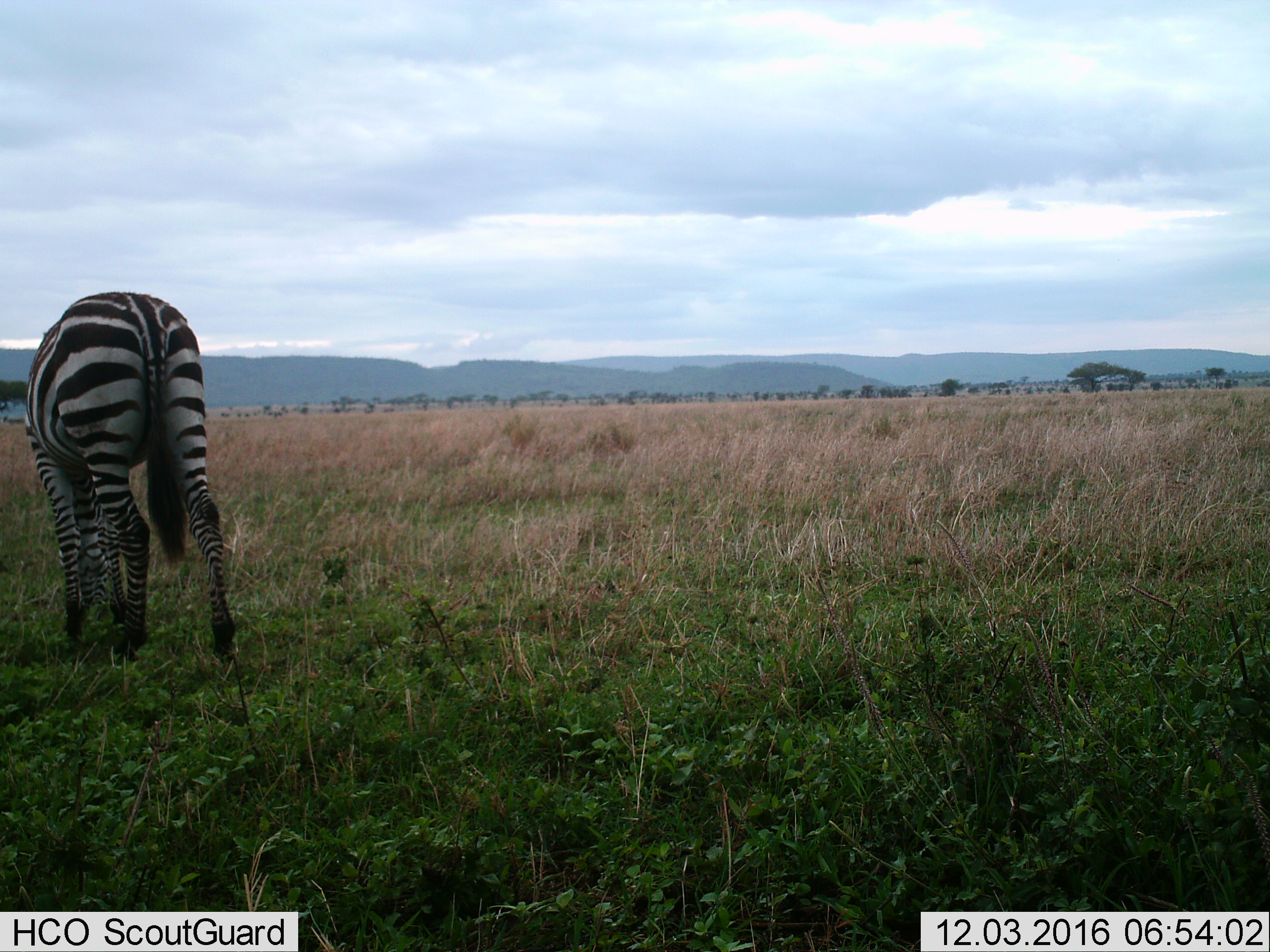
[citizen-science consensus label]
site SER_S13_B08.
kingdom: Animalia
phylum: Chordata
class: Mammalia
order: Perissodactyla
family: Equidae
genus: Equus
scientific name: Equus quagga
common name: plains zebra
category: zebraplains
Zebraplains (plains zebra) (Equus quagga), count 1. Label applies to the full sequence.